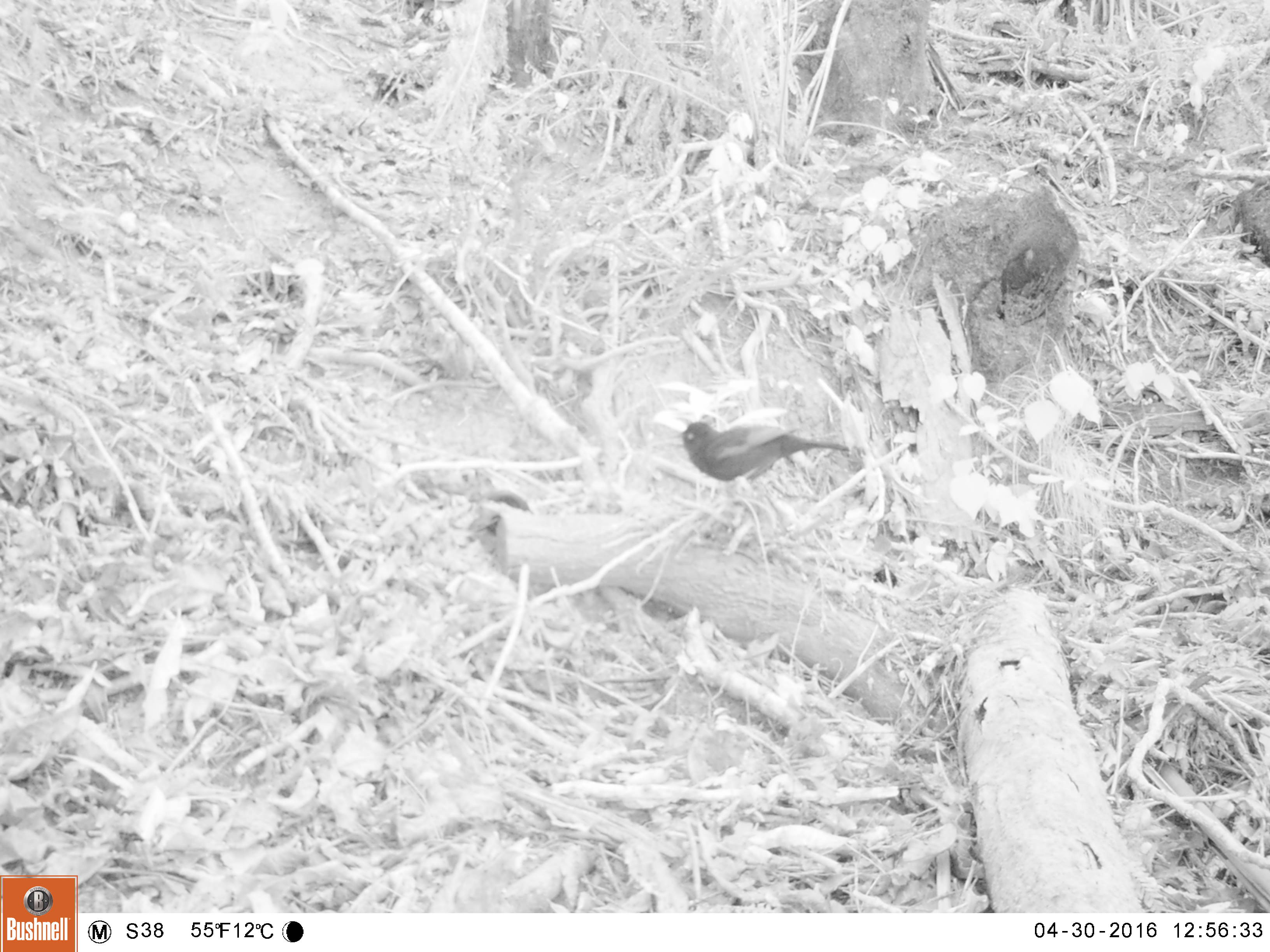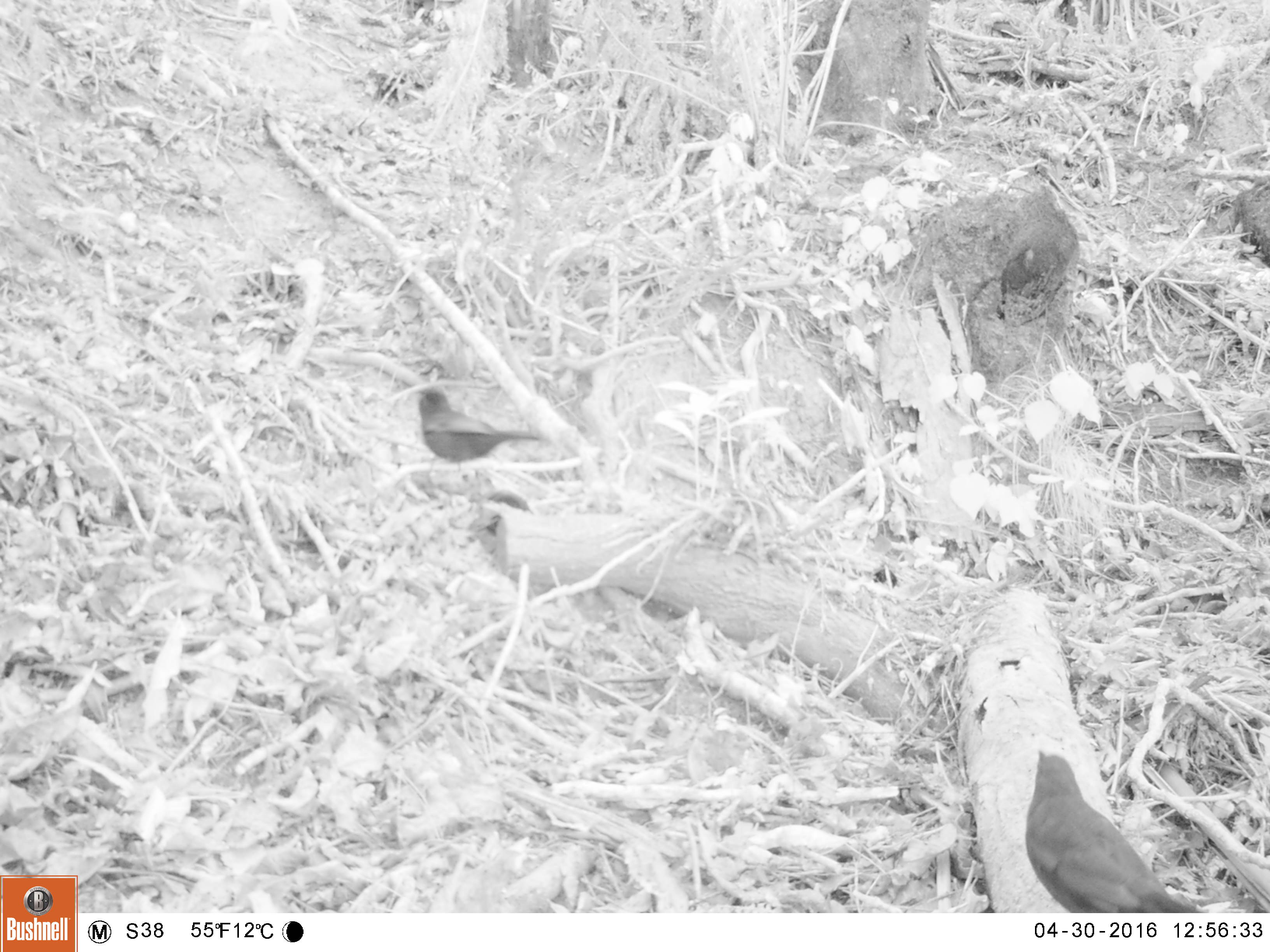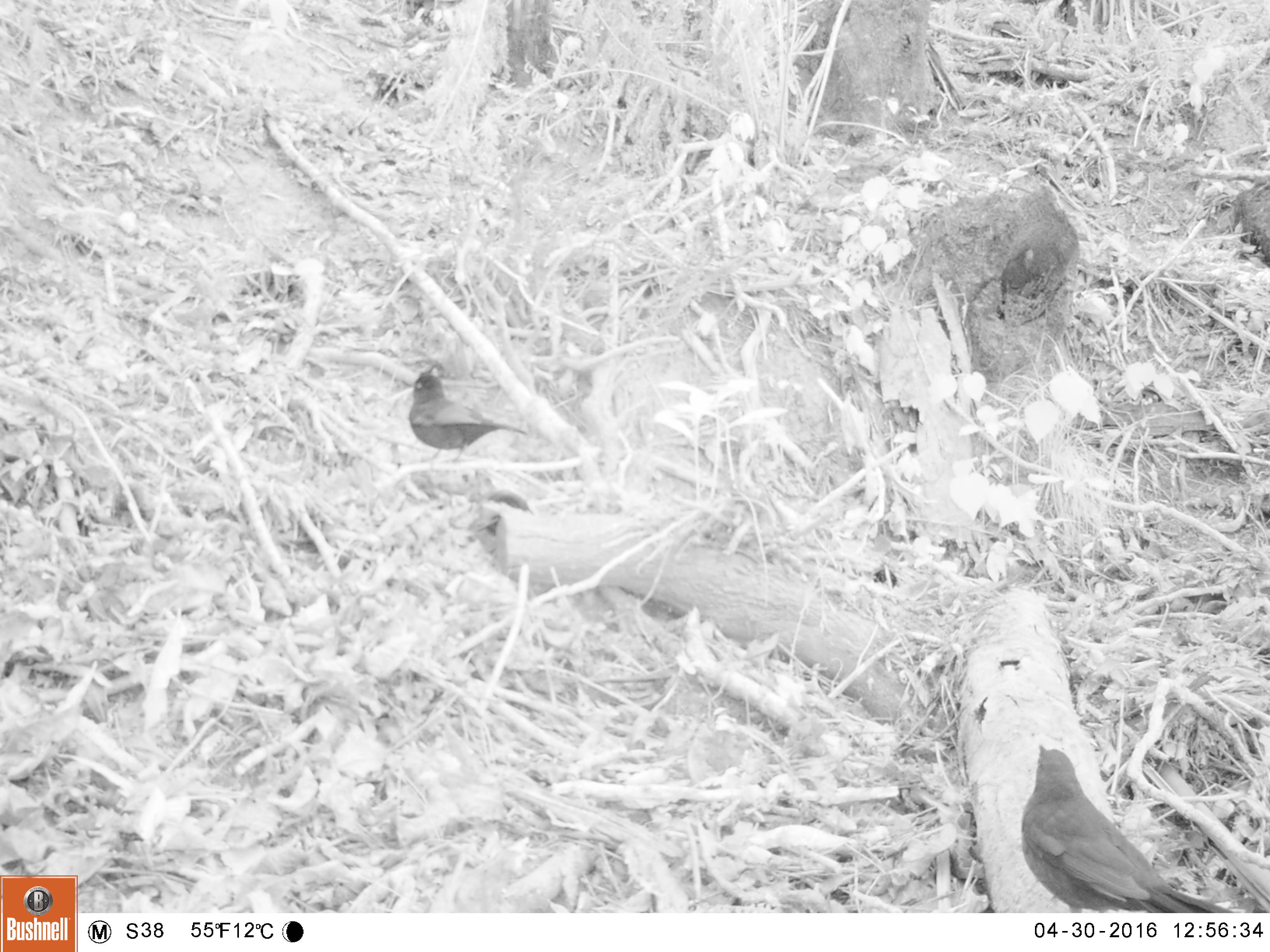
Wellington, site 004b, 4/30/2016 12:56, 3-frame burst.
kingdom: Animalia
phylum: Chordata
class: Aves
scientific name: Aves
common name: bird